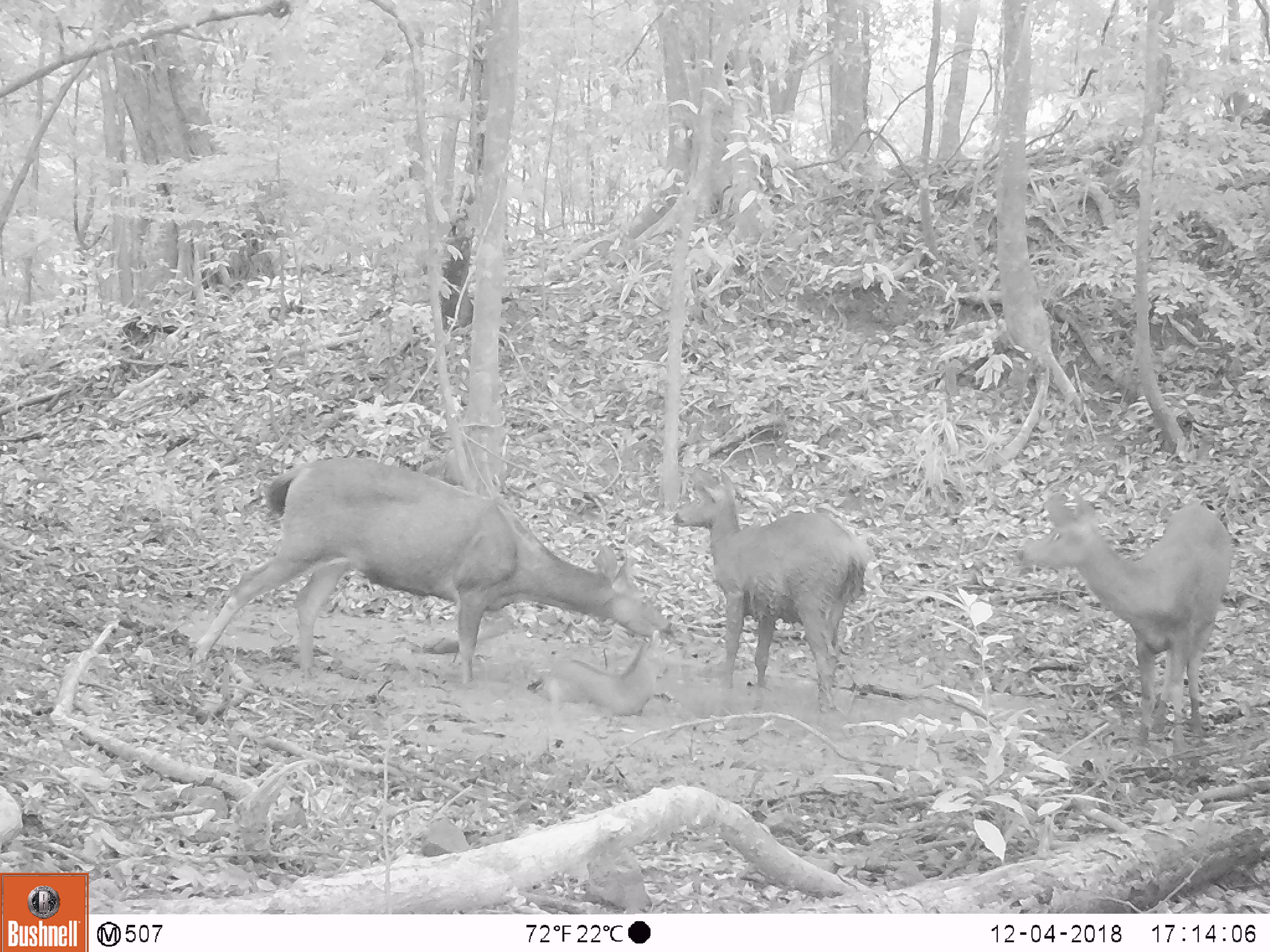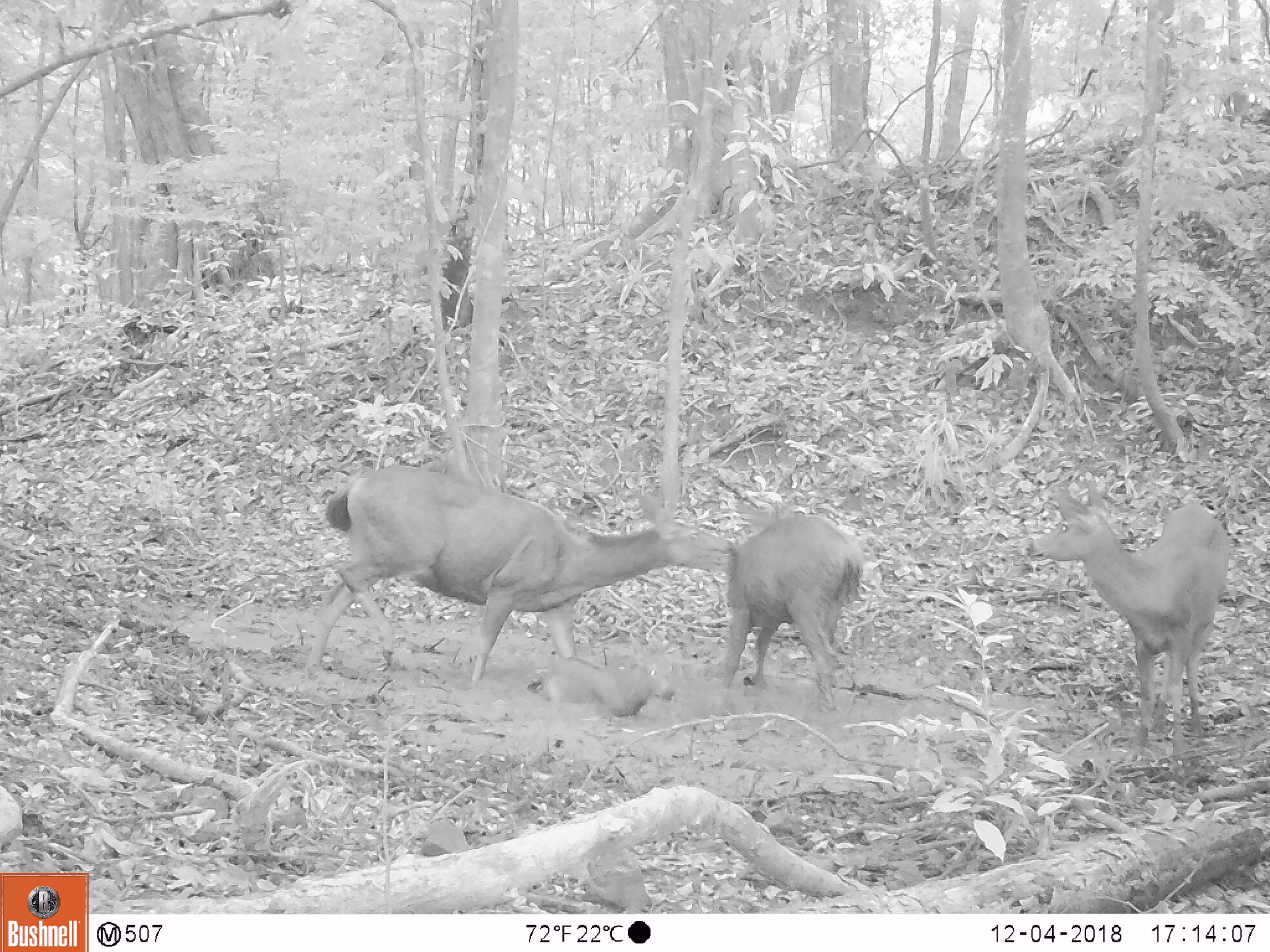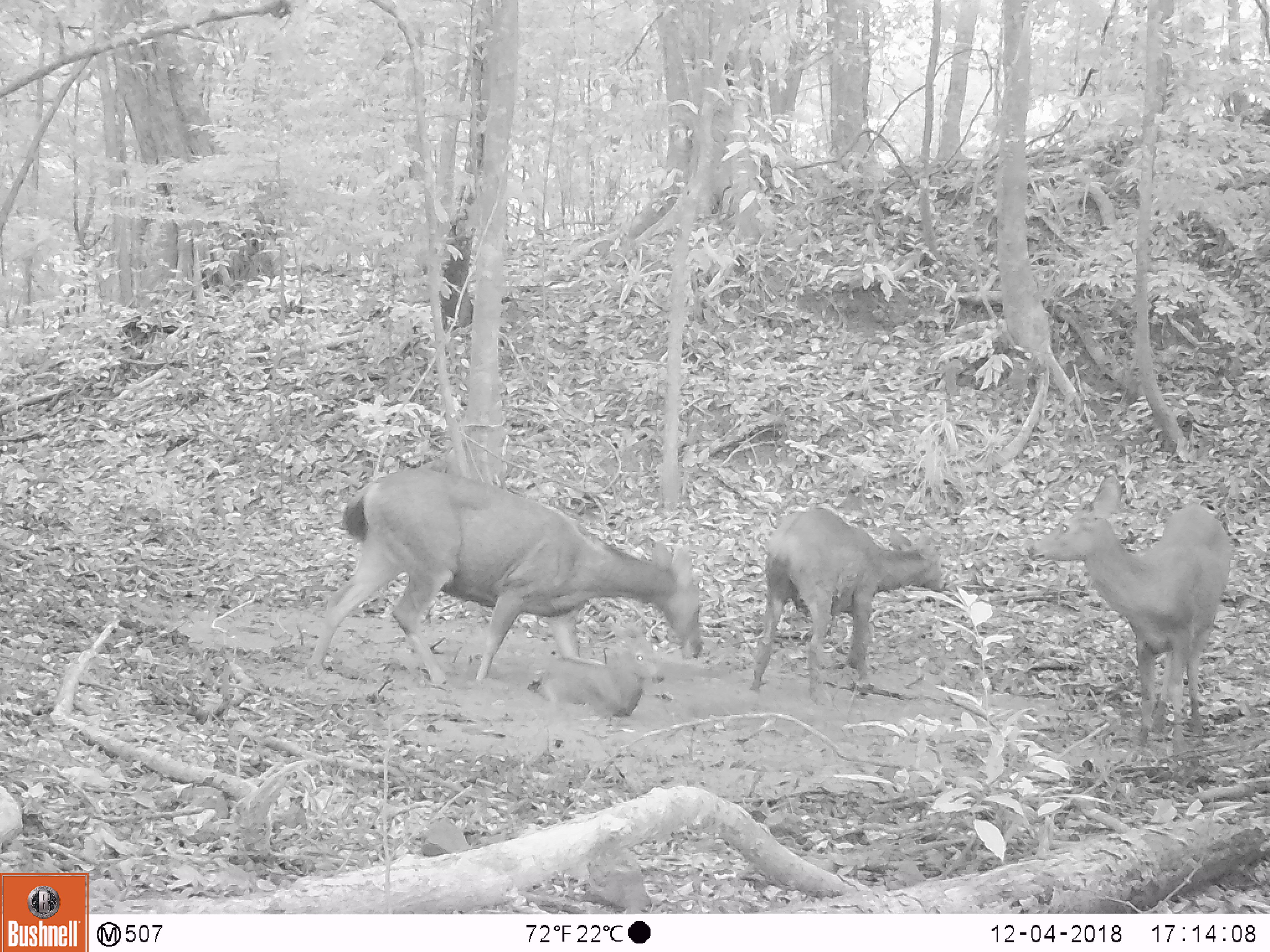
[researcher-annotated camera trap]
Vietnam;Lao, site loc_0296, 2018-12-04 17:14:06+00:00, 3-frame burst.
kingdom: Animalia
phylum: Chordata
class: Mammalia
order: Artiodactyla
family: Cervidae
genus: Rusa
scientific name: Rusa unicolor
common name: sambar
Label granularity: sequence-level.